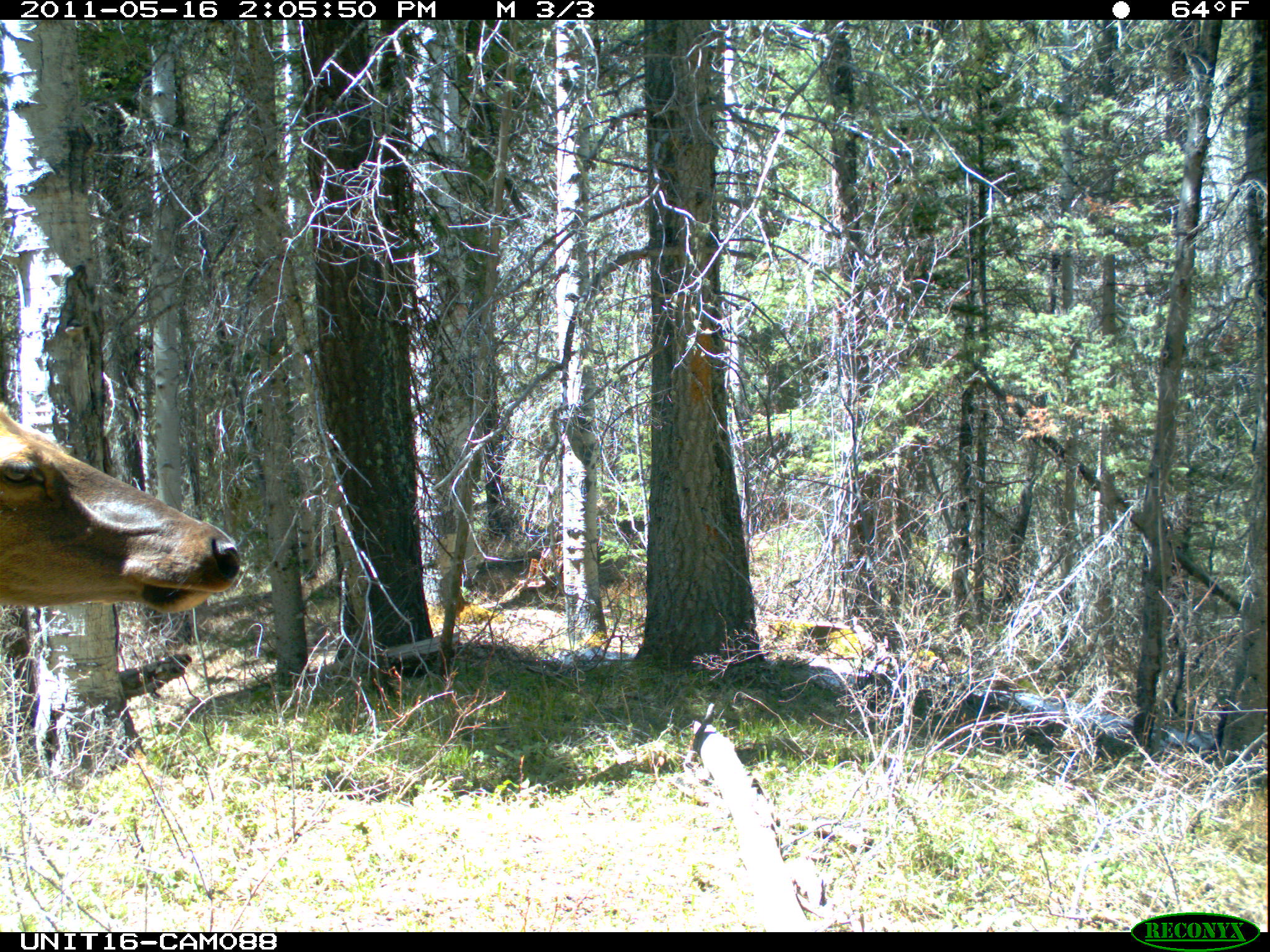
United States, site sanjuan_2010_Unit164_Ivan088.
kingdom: Animalia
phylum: Chordata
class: Mammalia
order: Artiodactyla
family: Cervidae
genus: Cervus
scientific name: Cervus elaphus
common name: red deer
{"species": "Cervus elaphus (red deer)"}